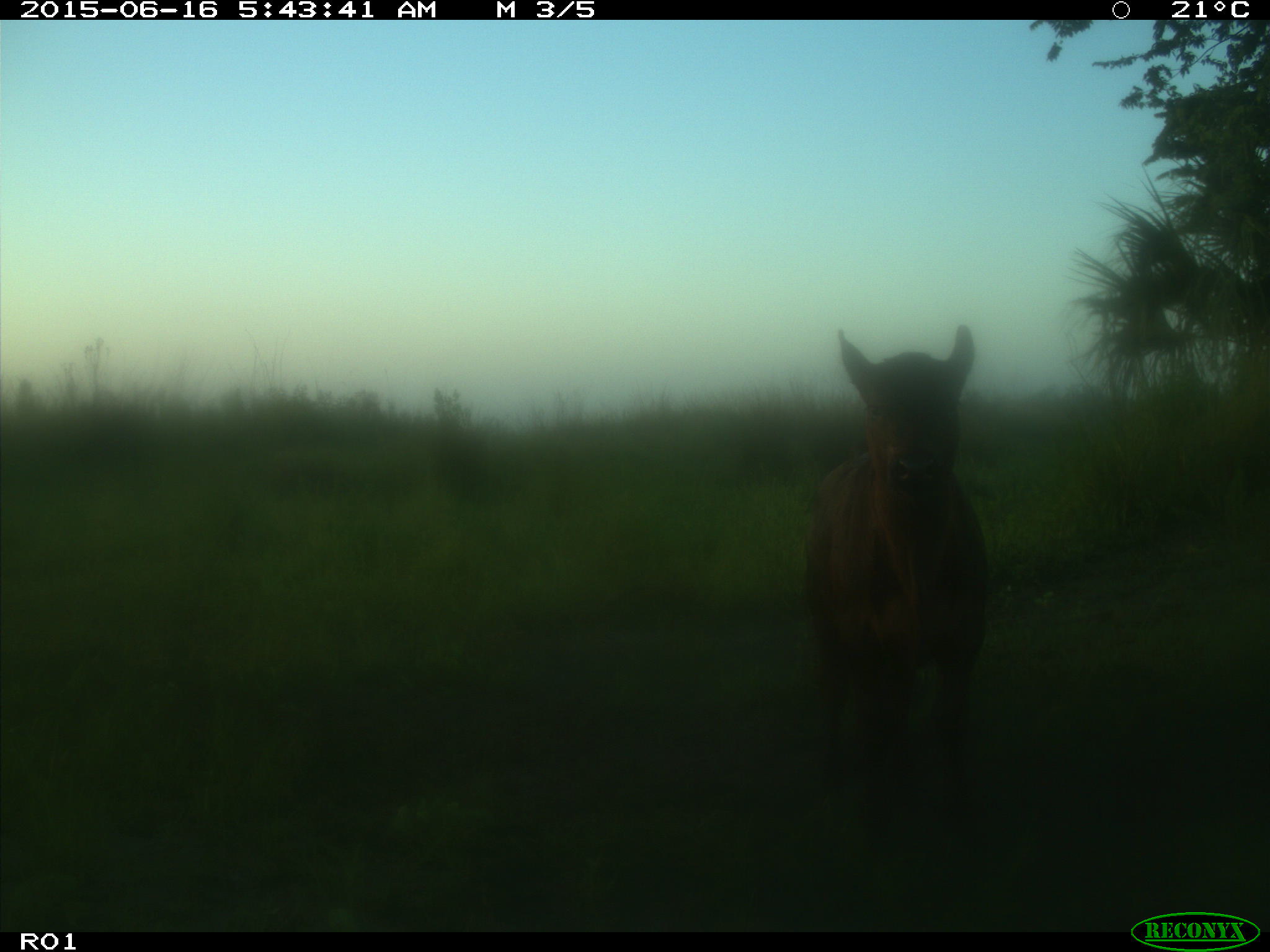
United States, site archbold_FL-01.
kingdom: Animalia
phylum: Chordata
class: Mammalia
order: Artiodactyla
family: Bovidae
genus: Bos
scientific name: Bos taurus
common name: domestic cow